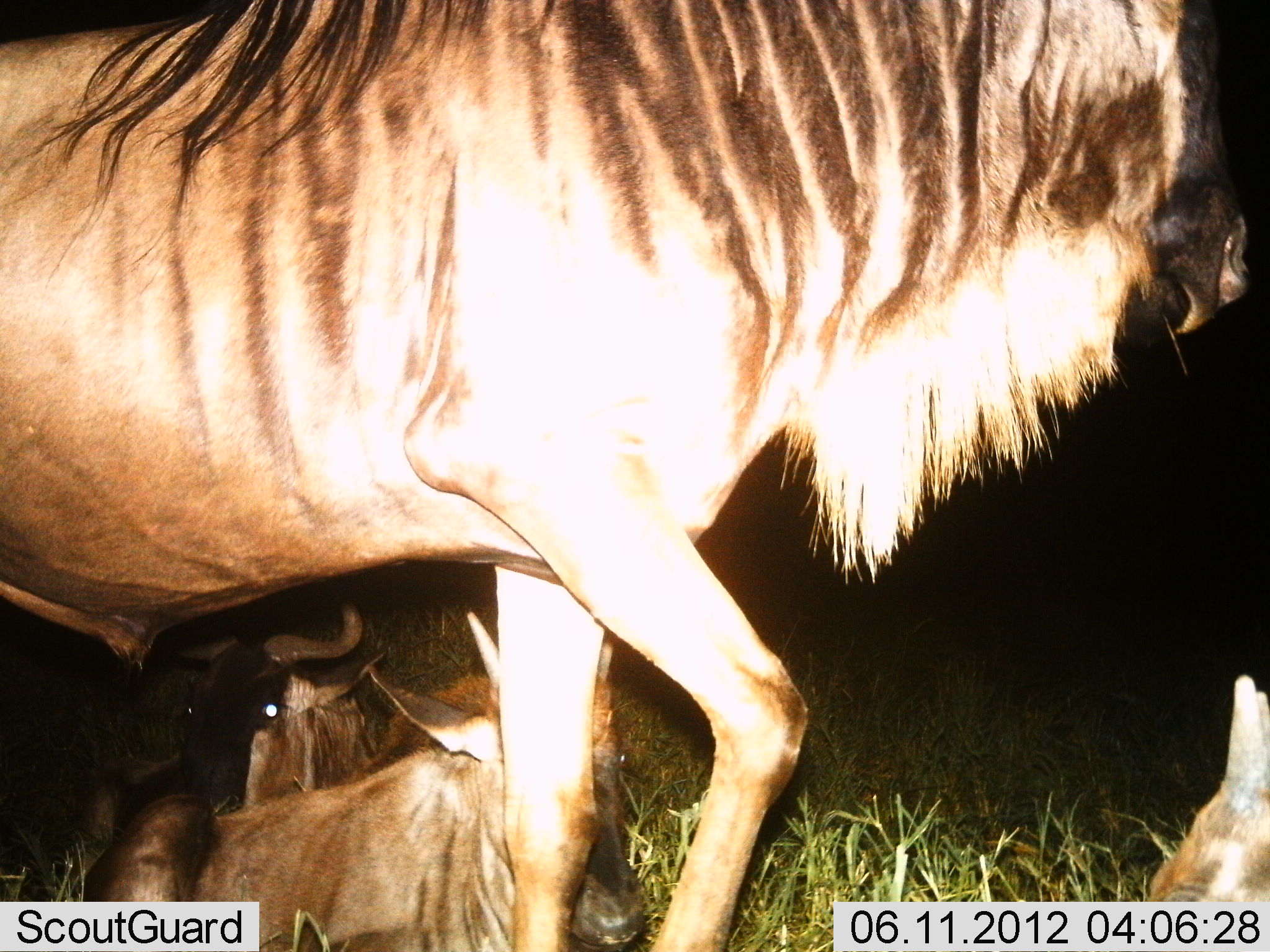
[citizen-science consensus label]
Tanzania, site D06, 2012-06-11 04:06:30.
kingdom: Animalia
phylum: Chordata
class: Mammalia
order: Artiodactyla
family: Bovidae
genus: Connochaetes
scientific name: Connochaetes taurinus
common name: blue wildebeest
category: wildebeest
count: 4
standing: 70%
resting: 90%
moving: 30%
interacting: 10%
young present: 30%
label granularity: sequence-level